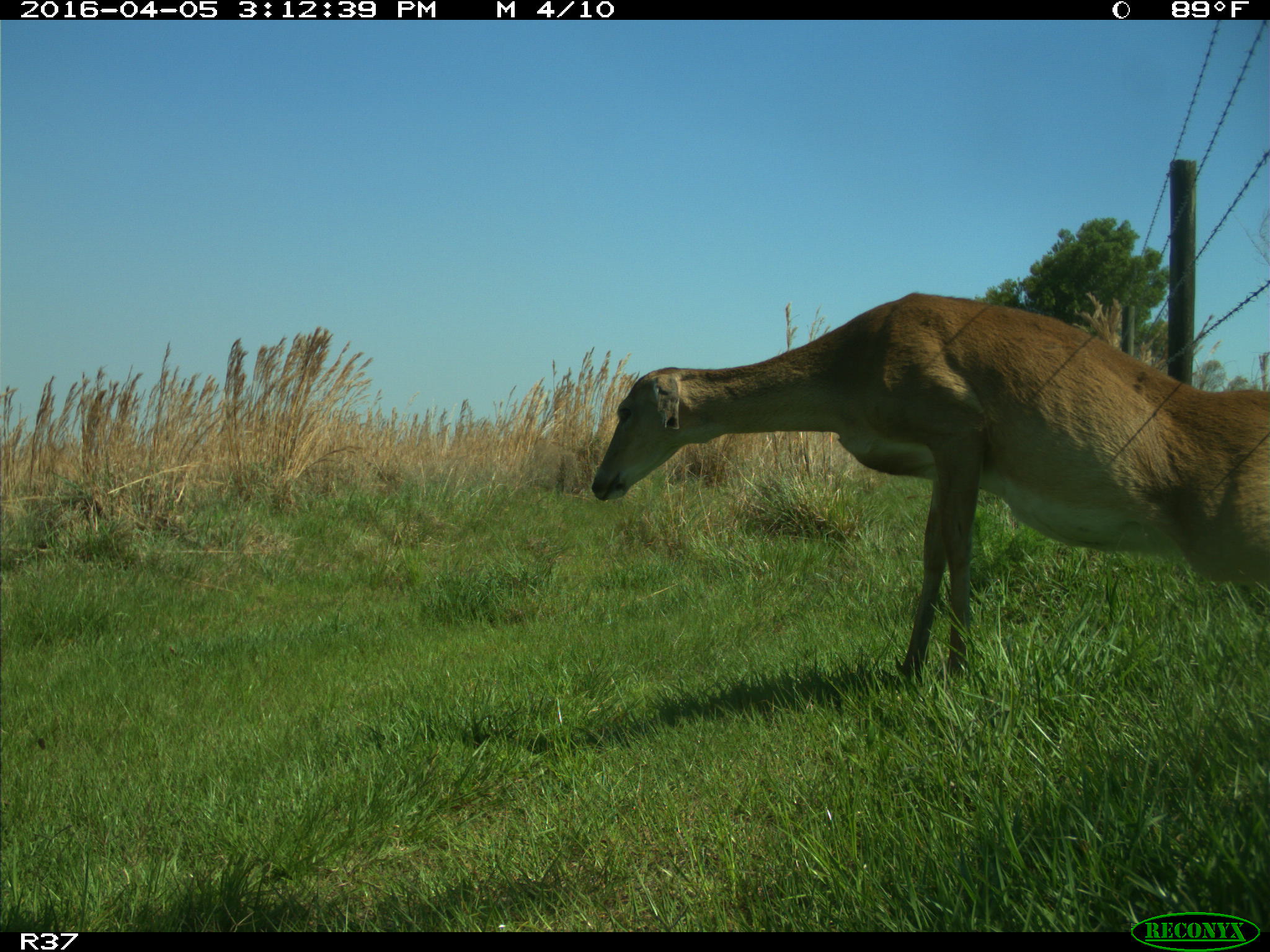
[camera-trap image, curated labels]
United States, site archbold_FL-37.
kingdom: Animalia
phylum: Chordata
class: Mammalia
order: Artiodactyla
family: Cervidae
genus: Odocoileus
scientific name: Odocoileus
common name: deer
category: unidentified deer